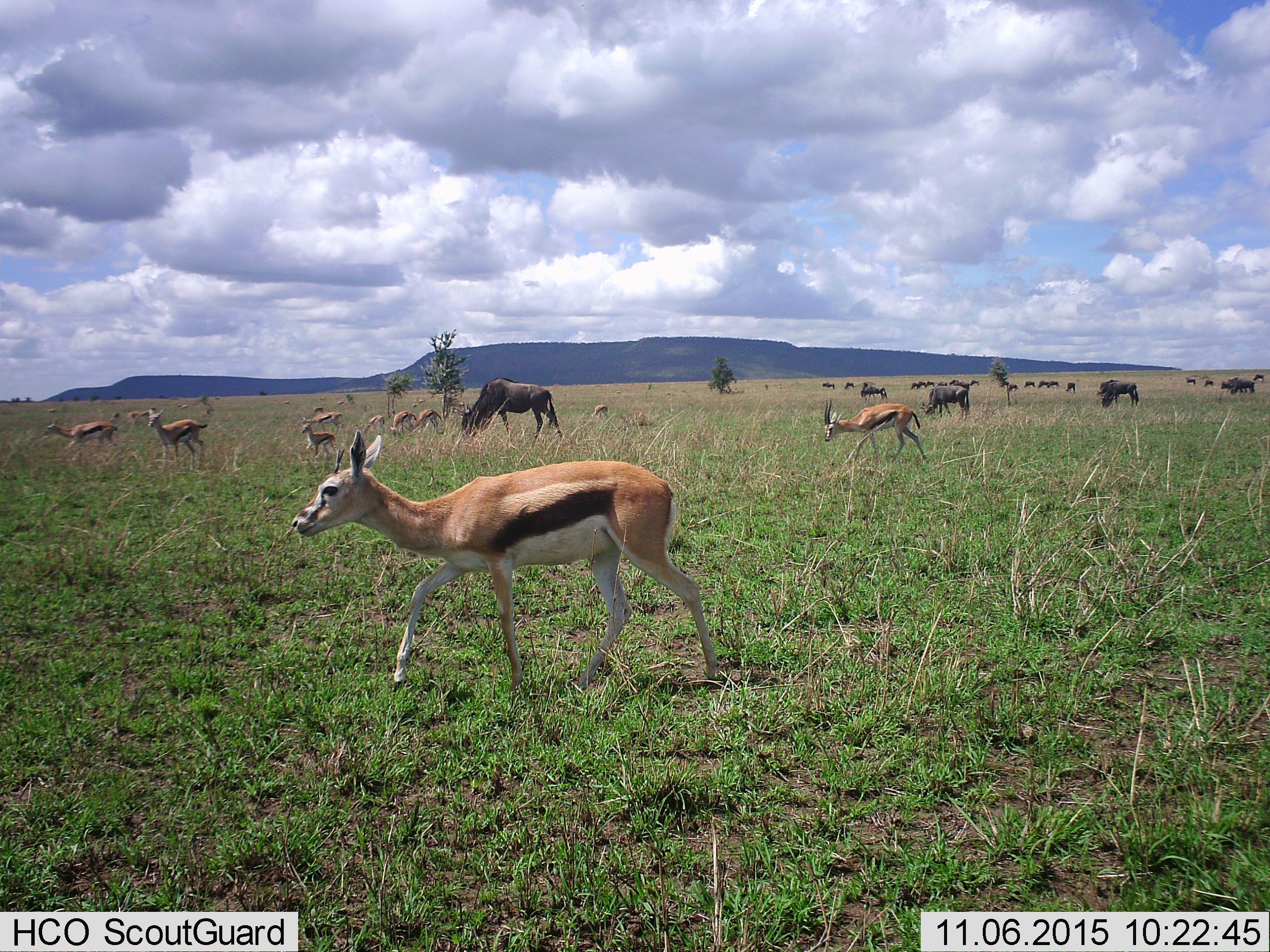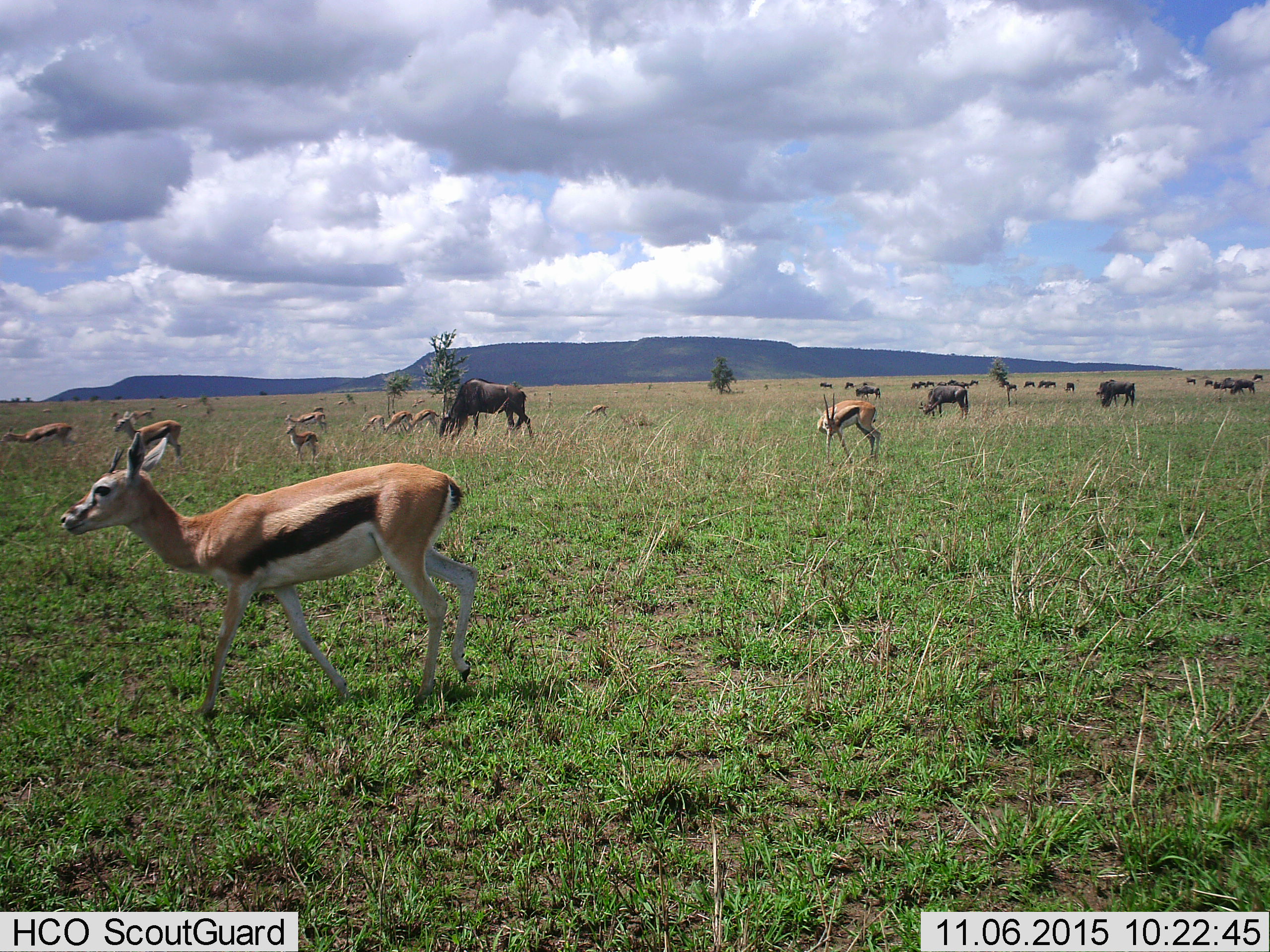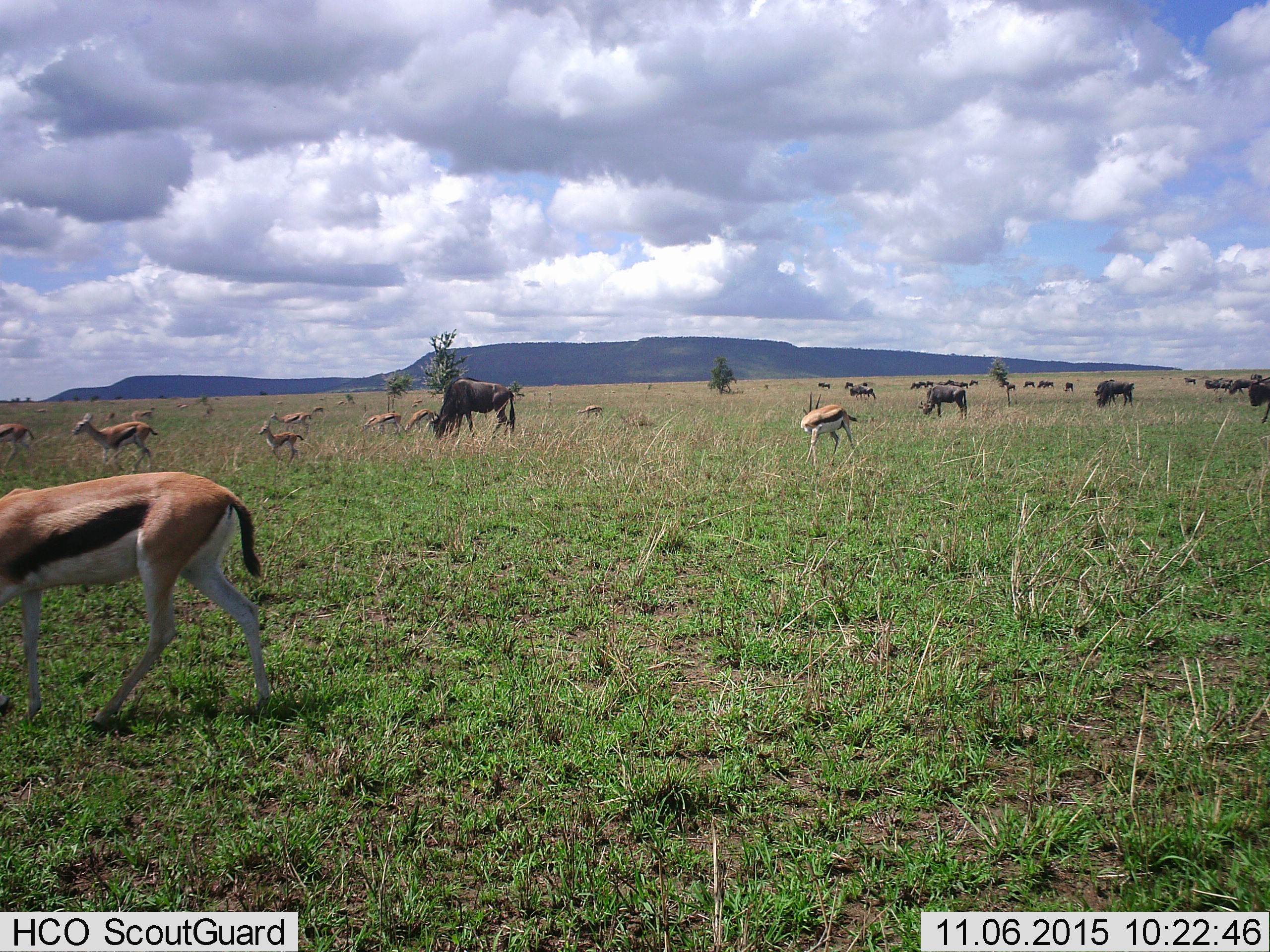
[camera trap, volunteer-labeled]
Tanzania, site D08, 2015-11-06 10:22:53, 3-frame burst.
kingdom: Animalia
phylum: Chordata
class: Mammalia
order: Artiodactyla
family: Bovidae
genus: Eudorcas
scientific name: Eudorcas thomsonii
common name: thomson's gazelle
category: gazellethomsons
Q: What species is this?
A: Gazellethomsons (thomson's gazelle) (Eudorcas thomsonii).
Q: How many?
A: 11-50.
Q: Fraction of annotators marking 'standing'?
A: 50%.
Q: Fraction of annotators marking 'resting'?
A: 0%.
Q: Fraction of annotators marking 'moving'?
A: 89%.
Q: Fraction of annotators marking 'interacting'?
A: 0%.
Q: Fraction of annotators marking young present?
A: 50%.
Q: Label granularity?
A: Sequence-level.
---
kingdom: Animalia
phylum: Chordata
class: Mammalia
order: Artiodactyla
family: Bovidae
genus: Connochaetes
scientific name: Connochaetes taurinus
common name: blue wildebeest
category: wildebeest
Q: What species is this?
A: Wildebeest (blue wildebeest) (Connochaetes taurinus).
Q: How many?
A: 11-50.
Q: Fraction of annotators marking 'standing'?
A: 53%.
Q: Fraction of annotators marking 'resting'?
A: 0%.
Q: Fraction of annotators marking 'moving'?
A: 82%.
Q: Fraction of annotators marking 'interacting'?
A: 0%.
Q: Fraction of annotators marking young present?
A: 6%.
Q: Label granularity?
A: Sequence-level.